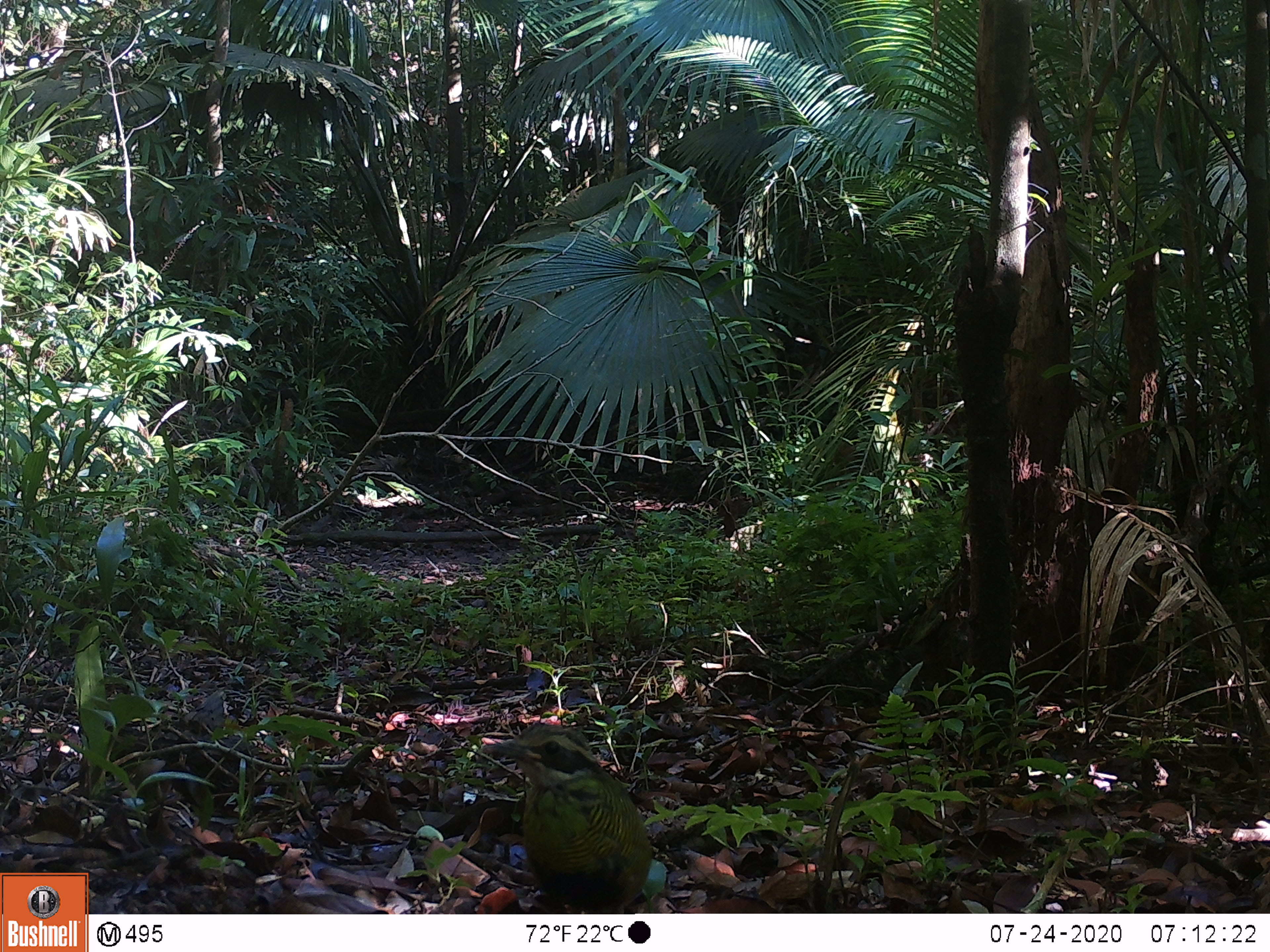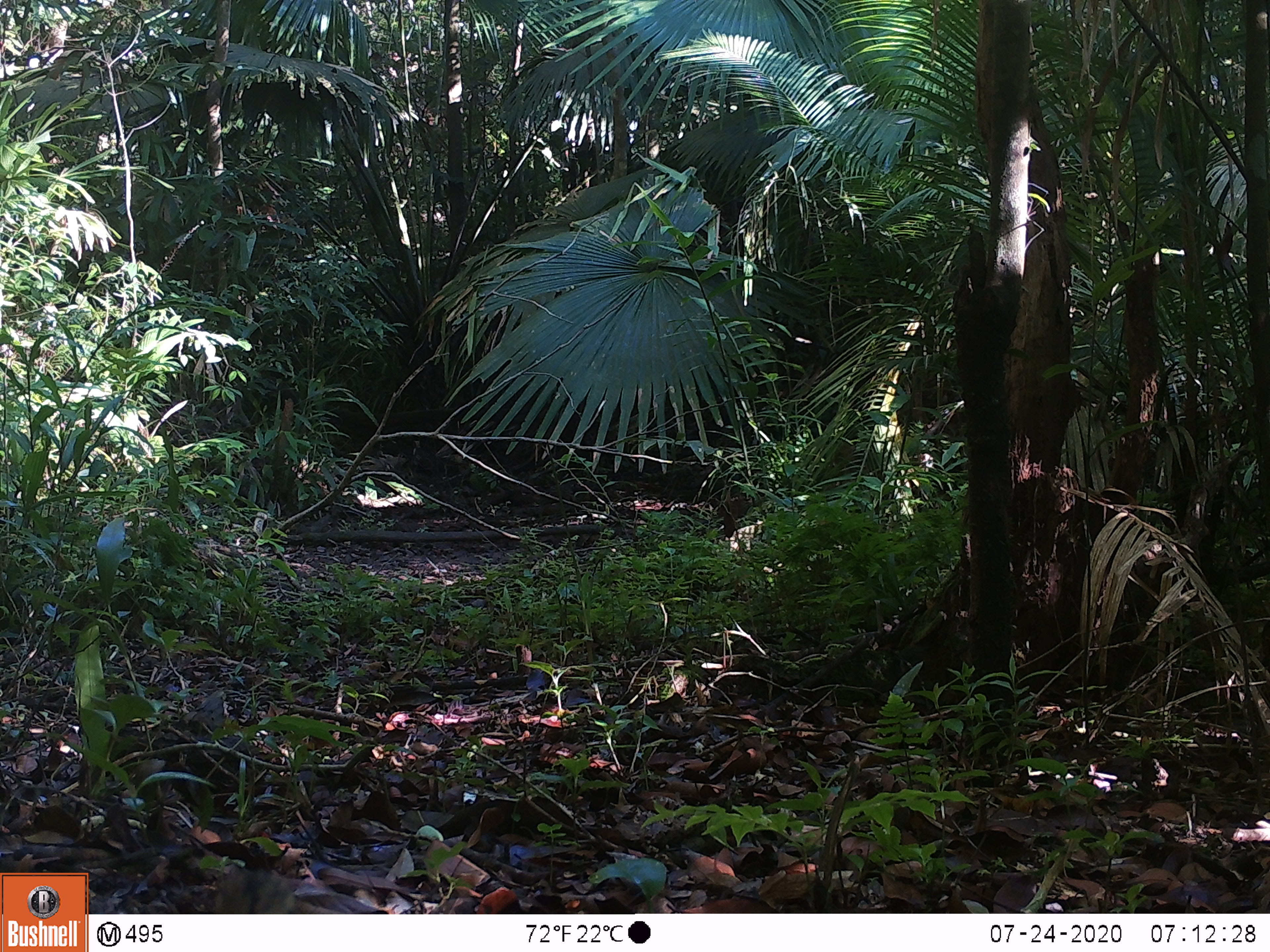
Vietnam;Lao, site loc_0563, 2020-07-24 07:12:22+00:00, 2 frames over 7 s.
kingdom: Animalia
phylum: Chordata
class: Aves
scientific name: Aves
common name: bird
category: unidentified bird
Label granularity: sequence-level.